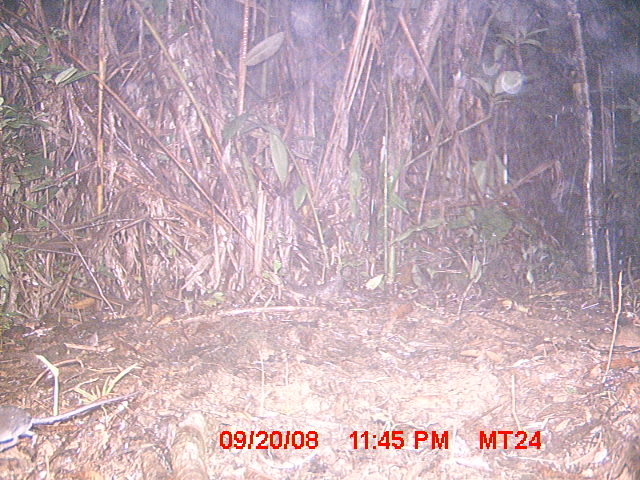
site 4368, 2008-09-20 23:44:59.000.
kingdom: Animalia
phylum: Chordata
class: Mammalia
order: Rodentia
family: Nesomyidae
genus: Eliurus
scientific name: Eliurus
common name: eliurus rat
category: eliurus sp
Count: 1.